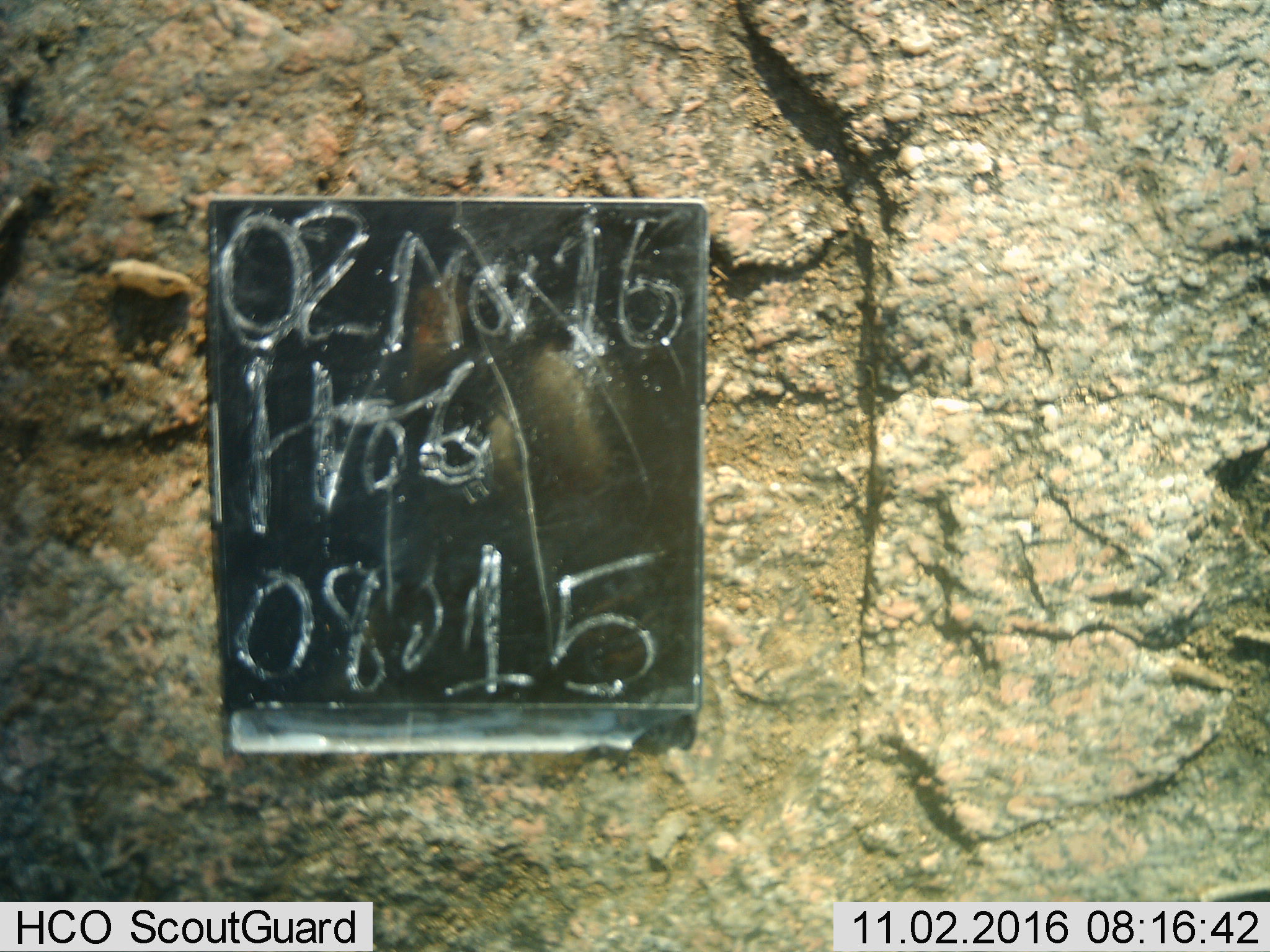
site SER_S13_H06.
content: unidentified animal